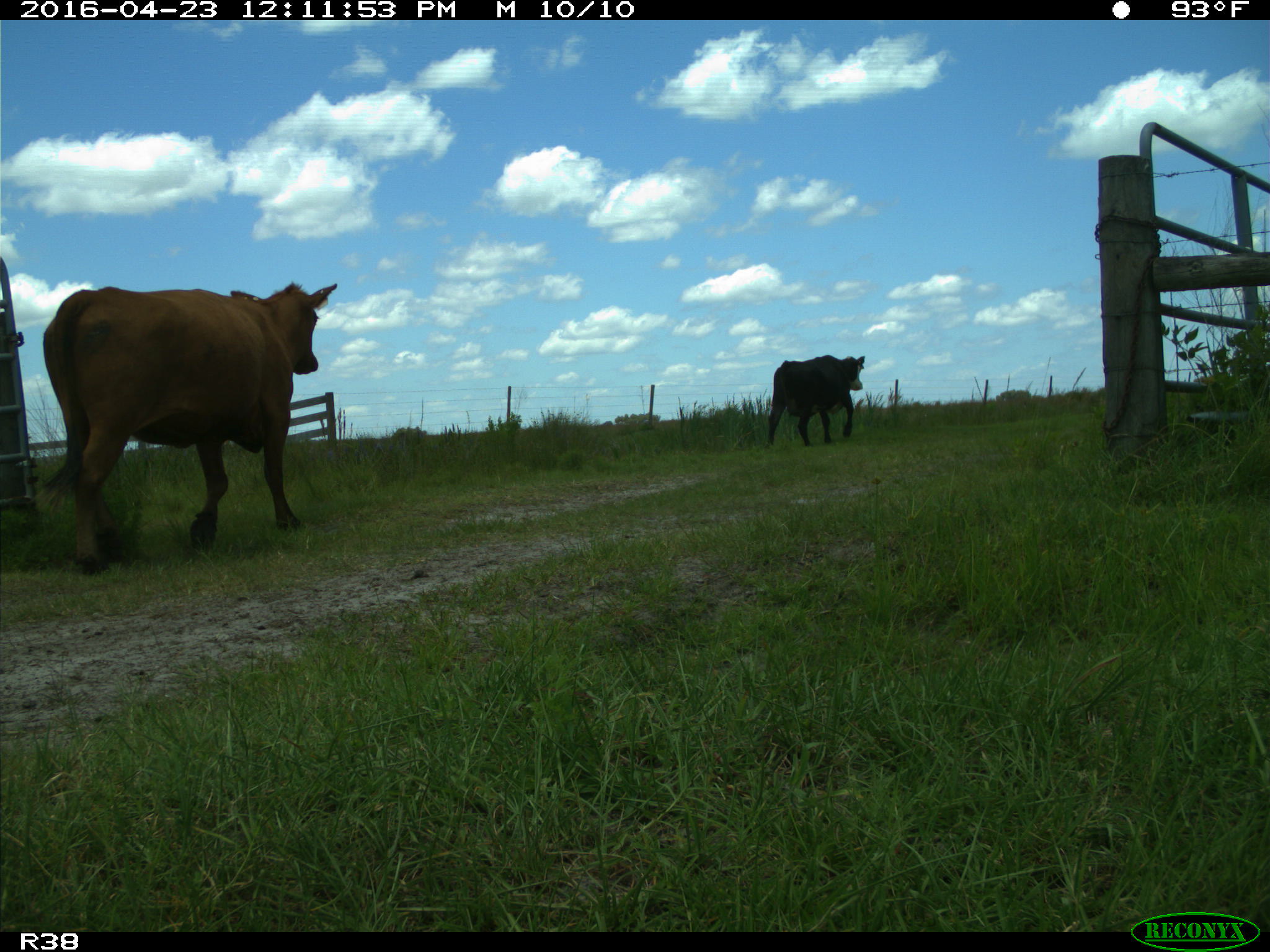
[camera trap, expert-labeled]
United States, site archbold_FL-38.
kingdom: Animalia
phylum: Chordata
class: Mammalia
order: Artiodactyla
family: Bovidae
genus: Bos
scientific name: Bos taurus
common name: domestic cow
Bos taurus (domestic cow).